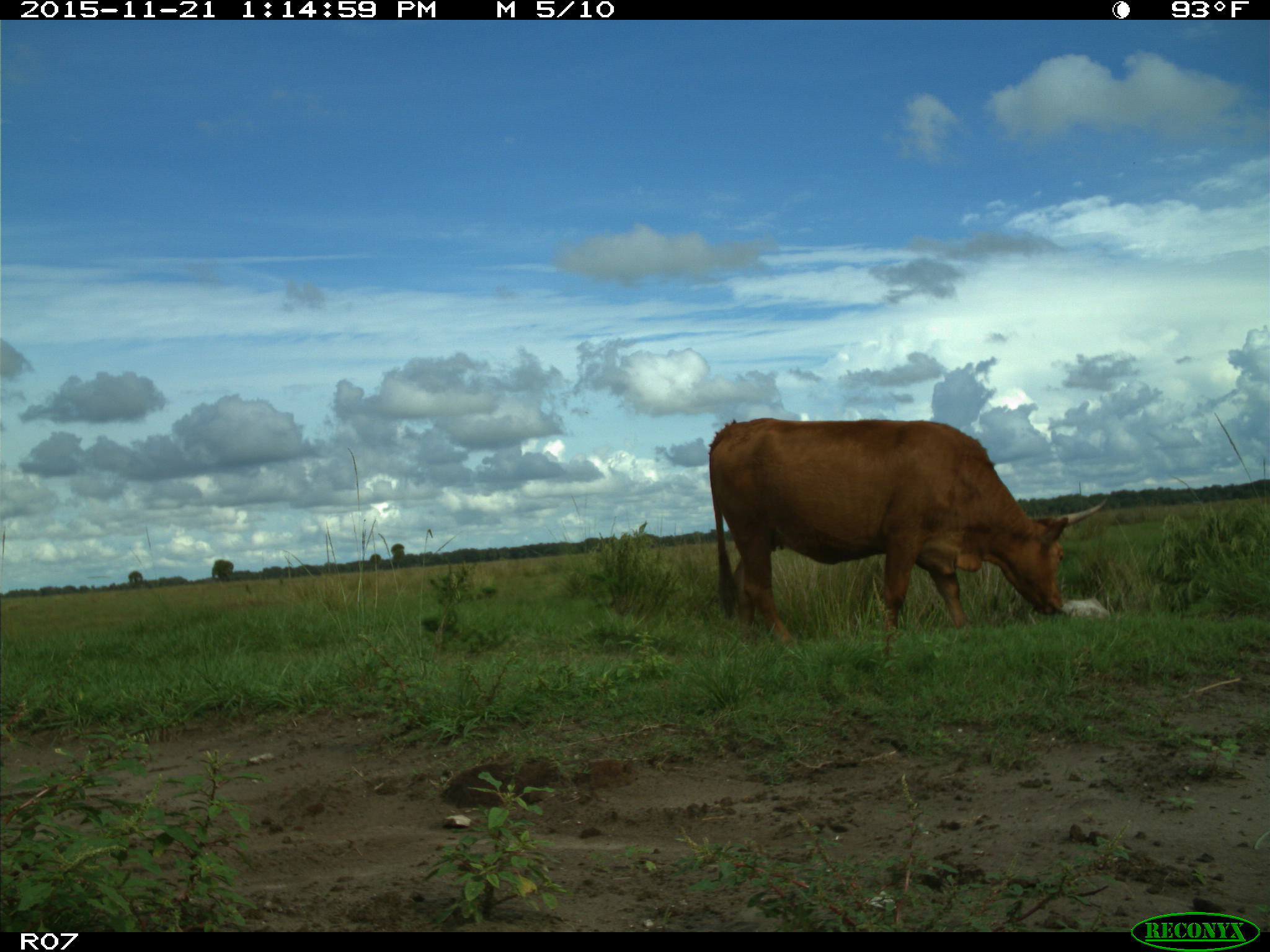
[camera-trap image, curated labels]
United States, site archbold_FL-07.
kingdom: Animalia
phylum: Chordata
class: Mammalia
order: Artiodactyla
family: Bovidae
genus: Bos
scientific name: Bos taurus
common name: domestic cow